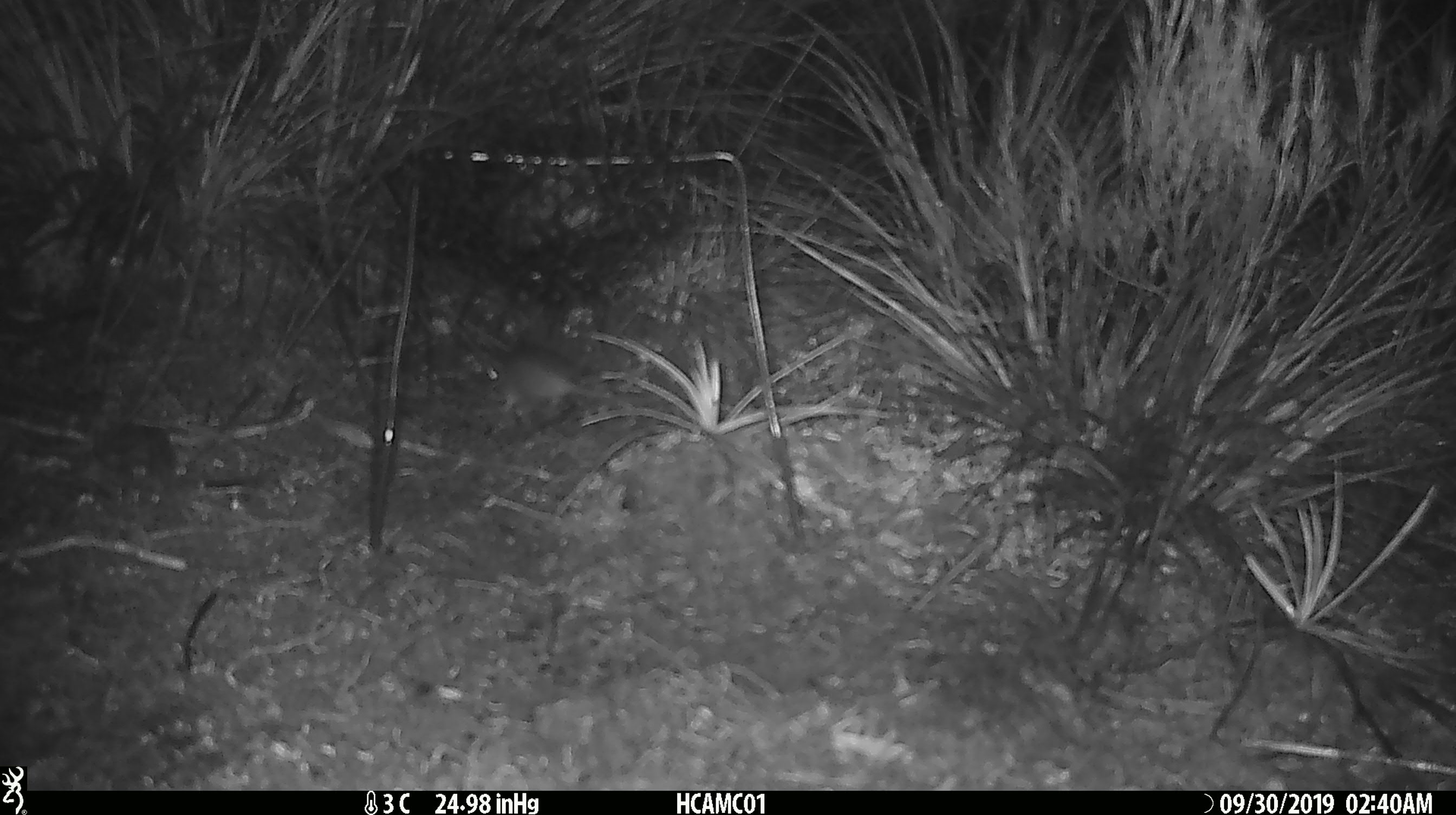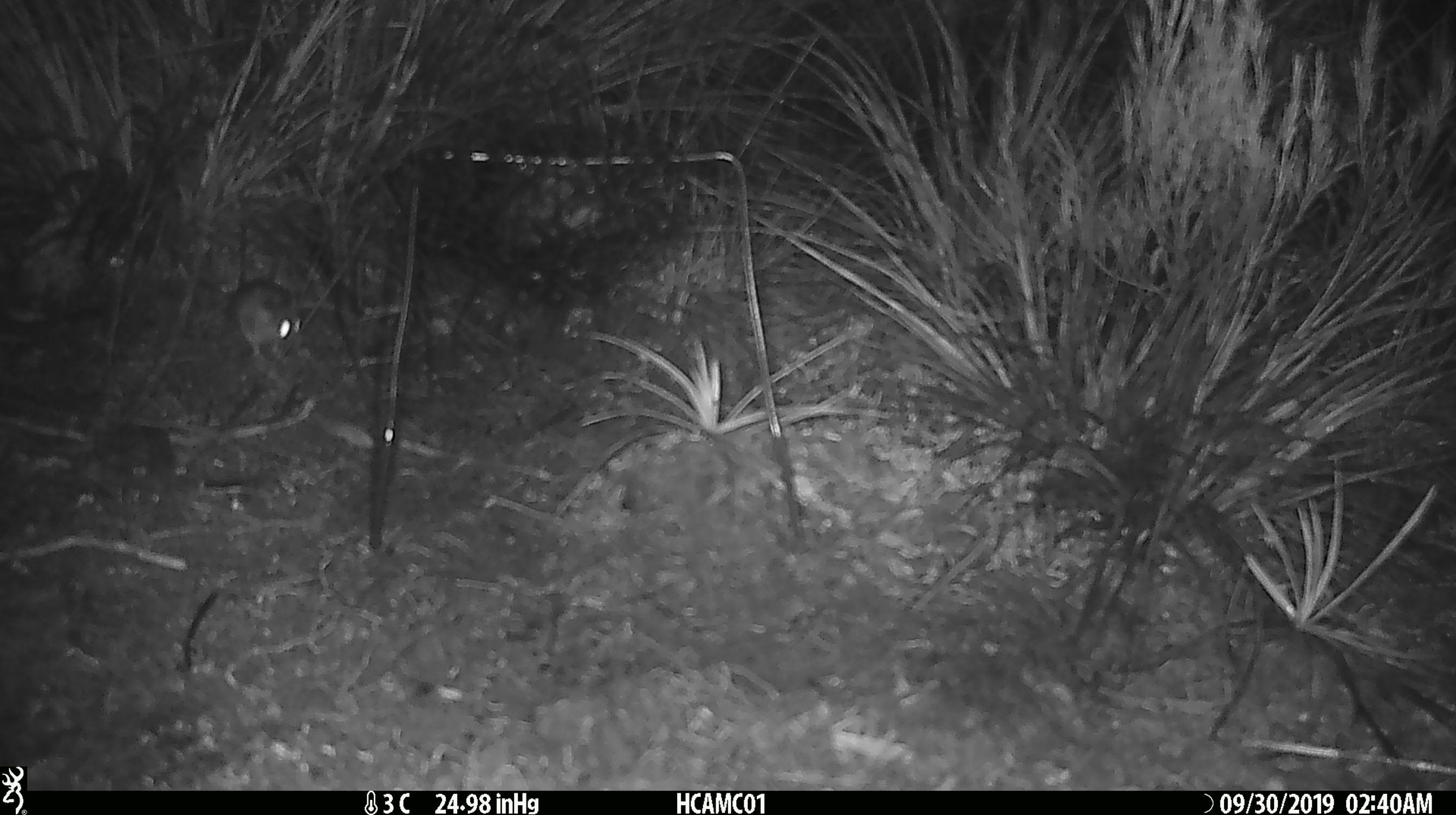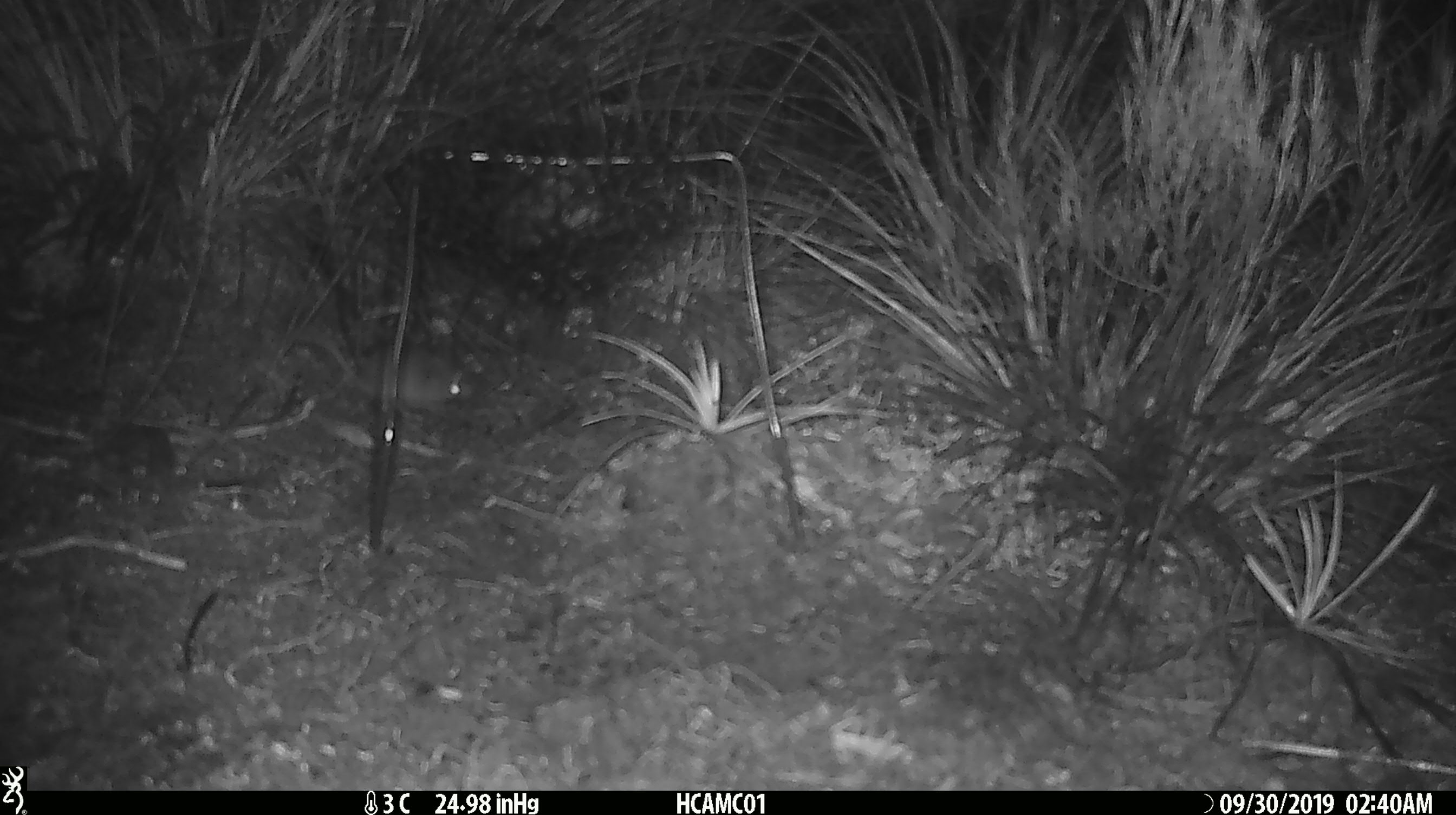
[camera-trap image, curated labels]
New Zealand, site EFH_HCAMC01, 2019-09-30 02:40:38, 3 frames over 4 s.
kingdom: Animalia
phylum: Chordata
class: Mammalia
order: Rodentia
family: Muridae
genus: Mus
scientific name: Mus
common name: mouse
Mouse (Mus).